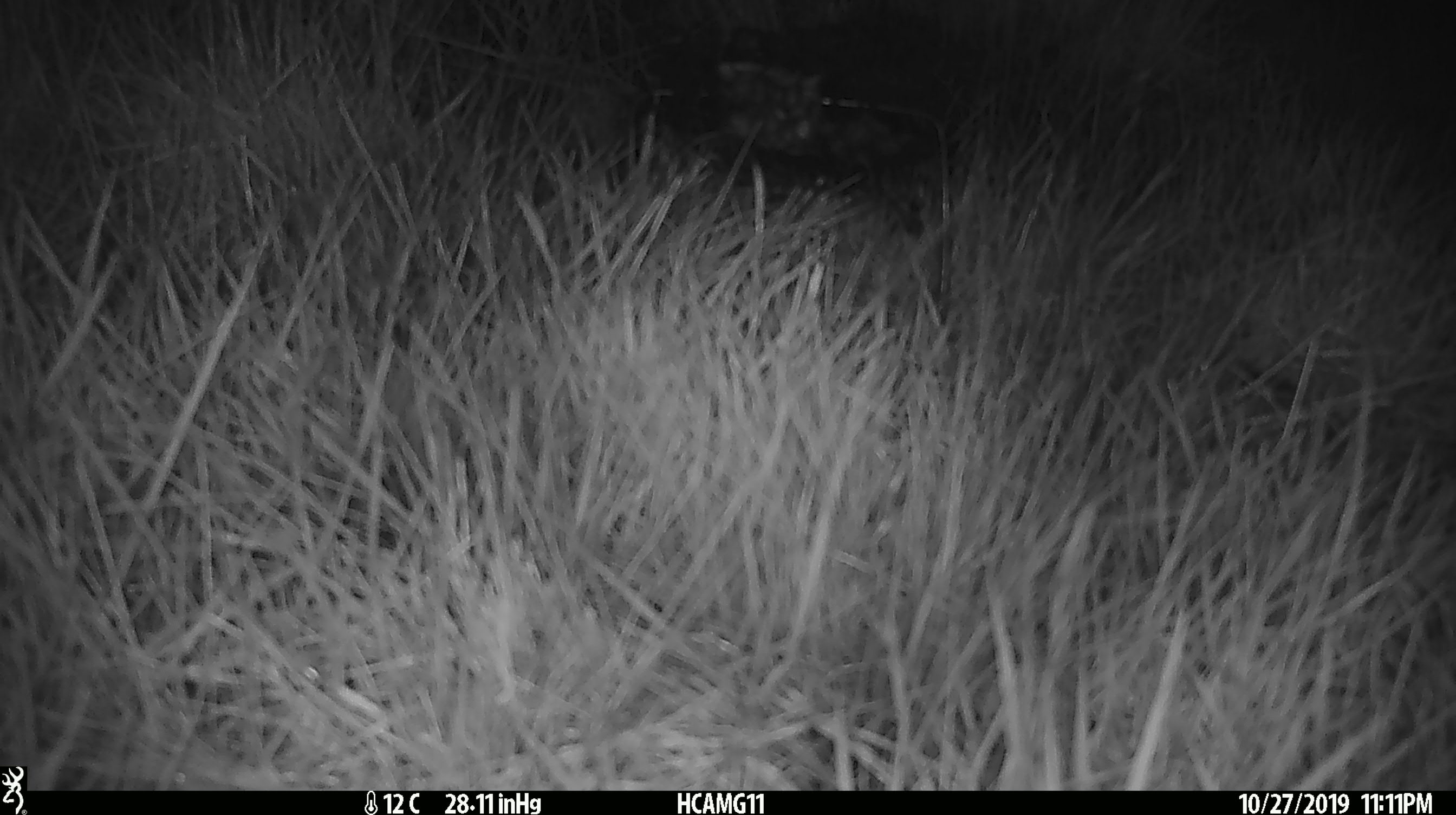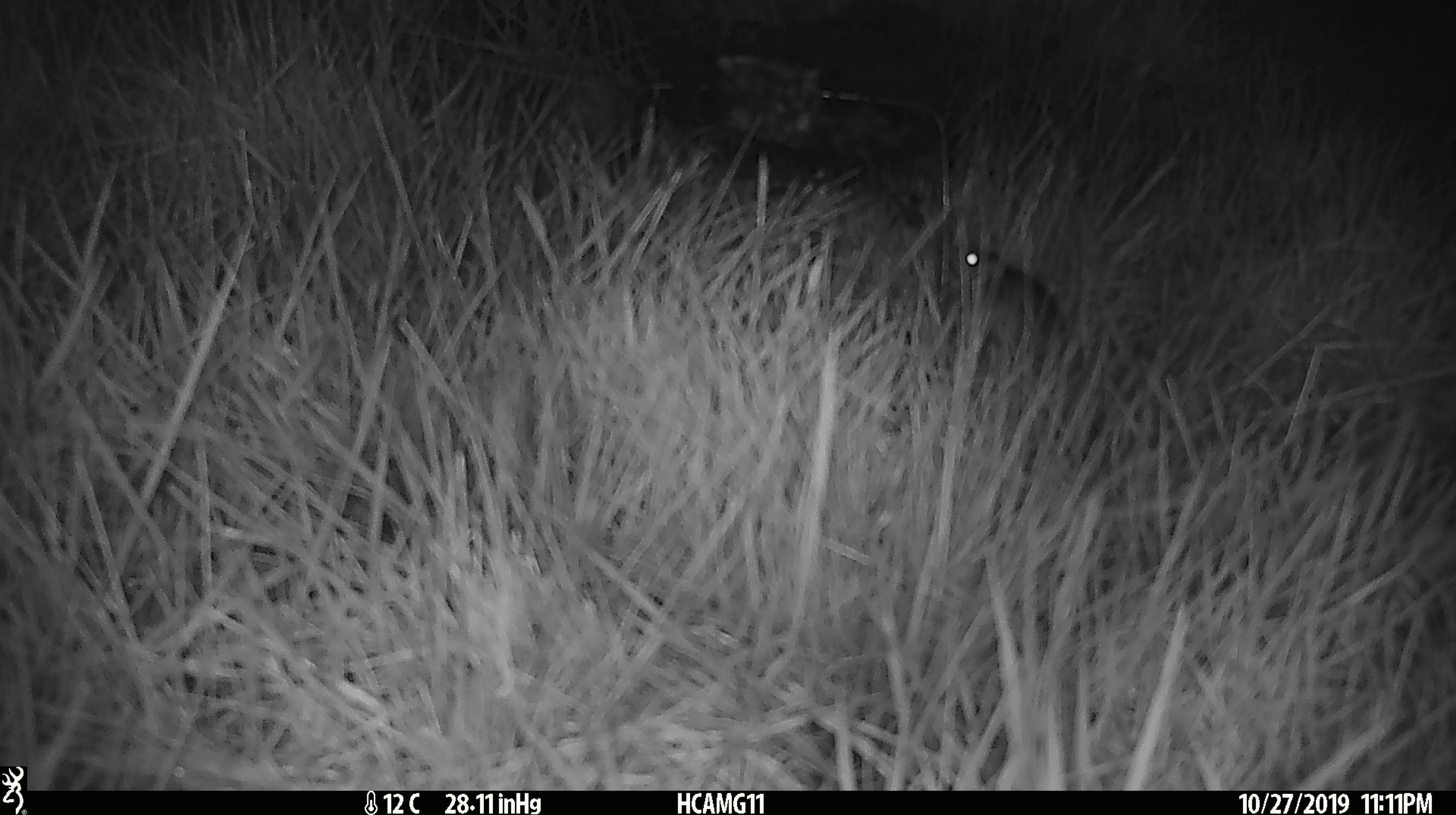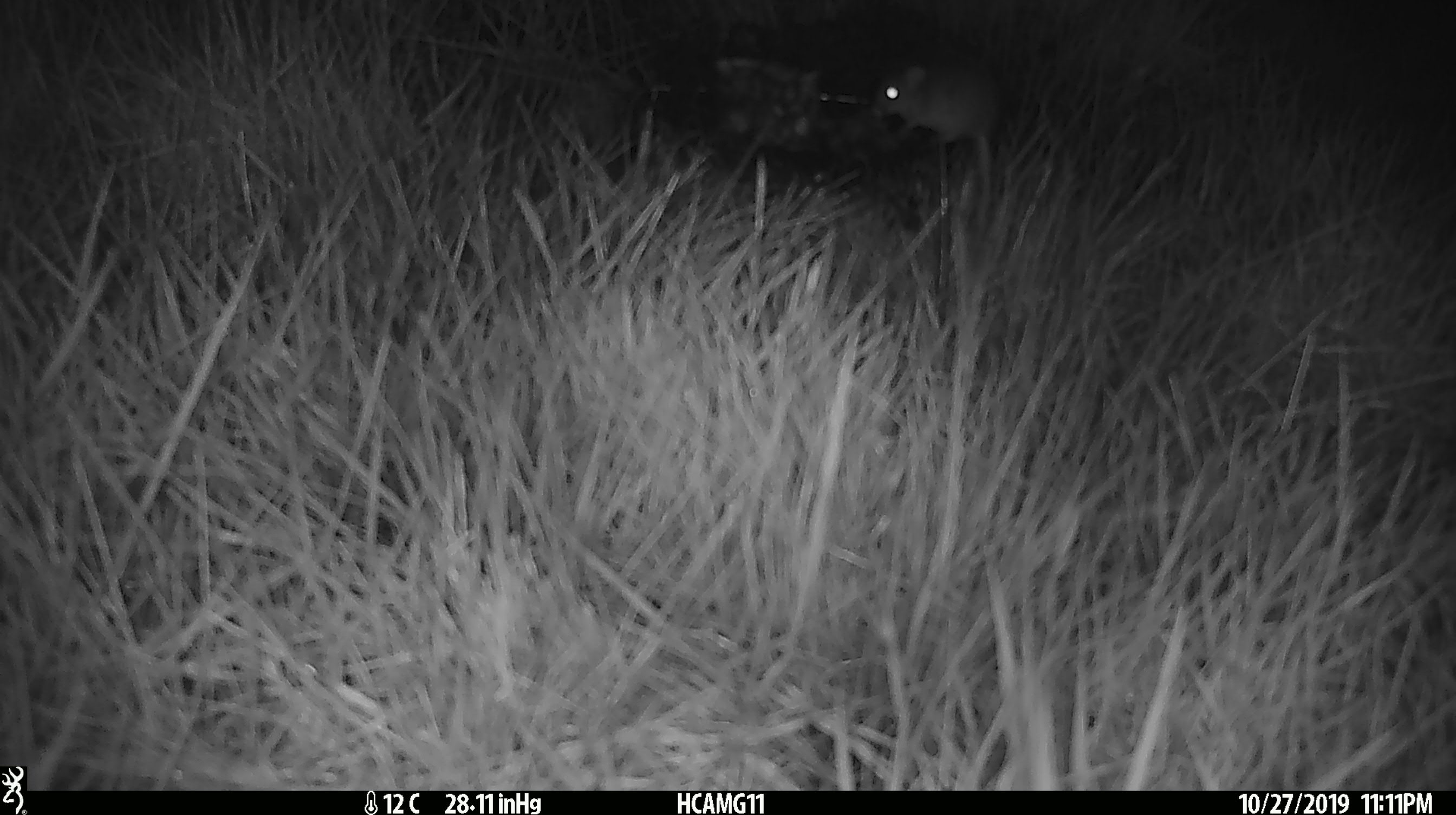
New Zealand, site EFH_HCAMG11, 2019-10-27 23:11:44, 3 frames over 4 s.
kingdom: Animalia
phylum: Chordata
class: Mammalia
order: Rodentia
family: Muridae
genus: Mus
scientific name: Mus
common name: mouse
Mouse (Mus).